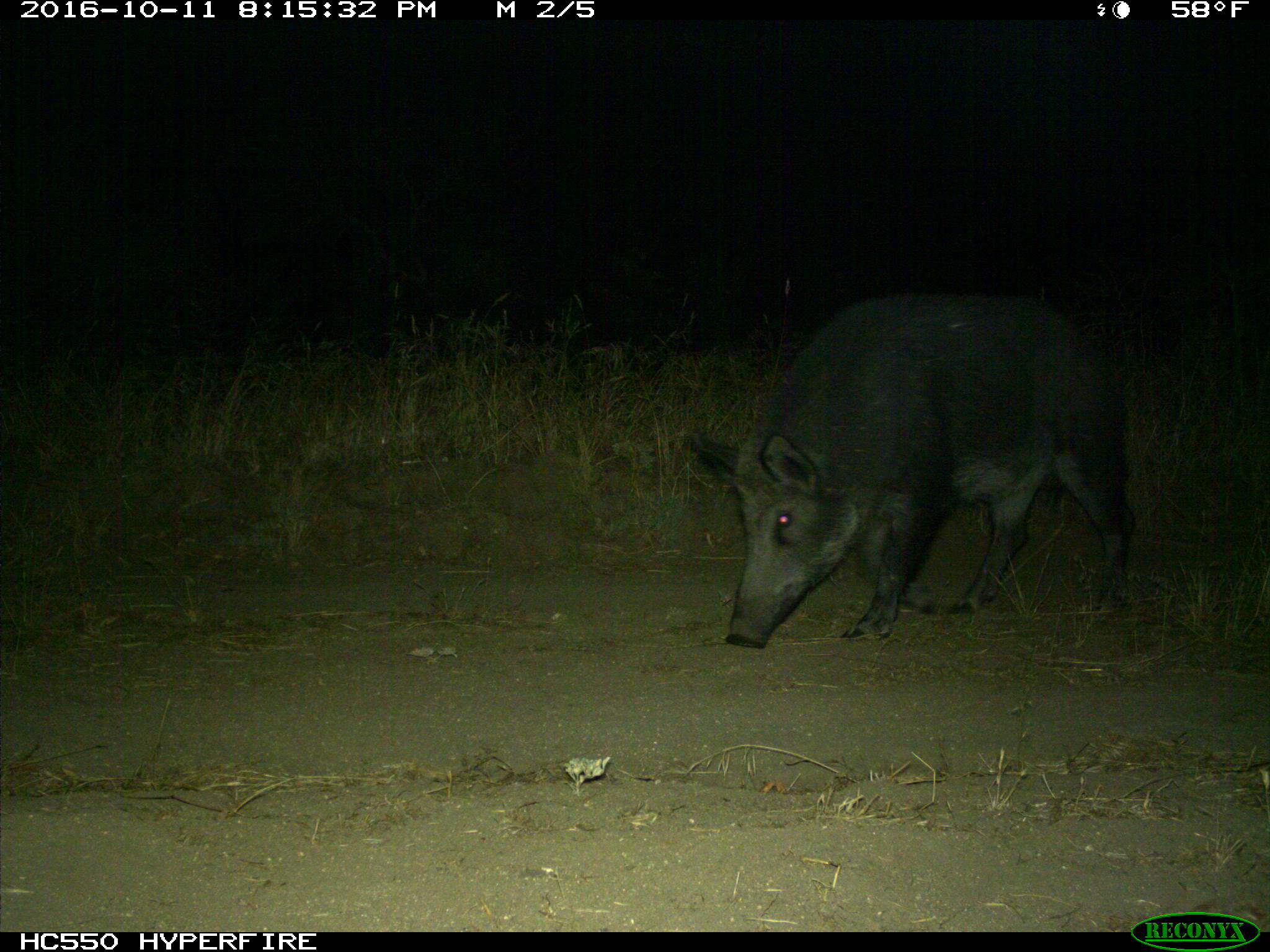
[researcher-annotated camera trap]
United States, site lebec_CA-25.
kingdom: Animalia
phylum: Chordata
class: Mammalia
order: Artiodactyla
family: Suidae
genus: Sus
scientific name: Sus scrofa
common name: wild boar